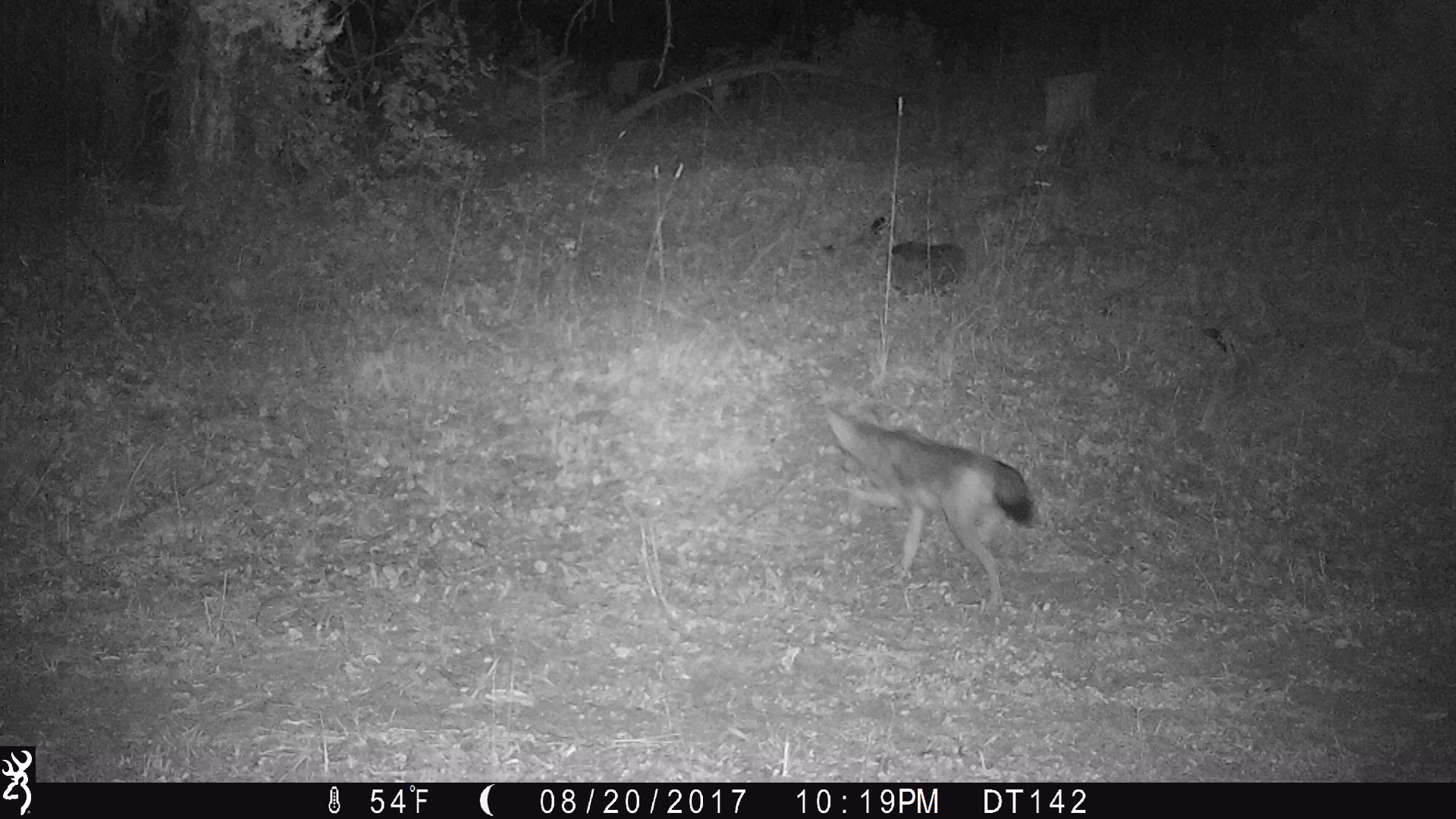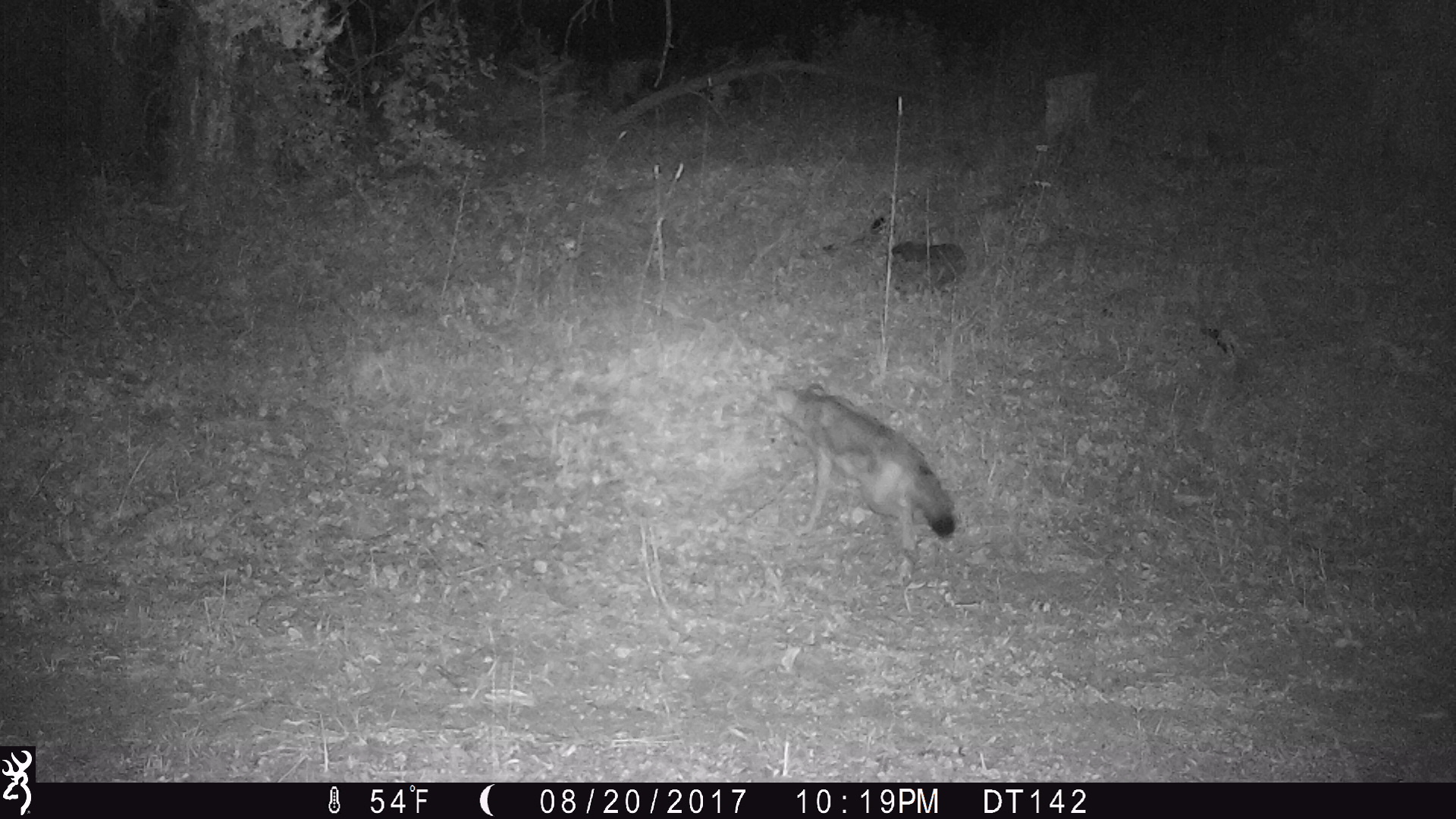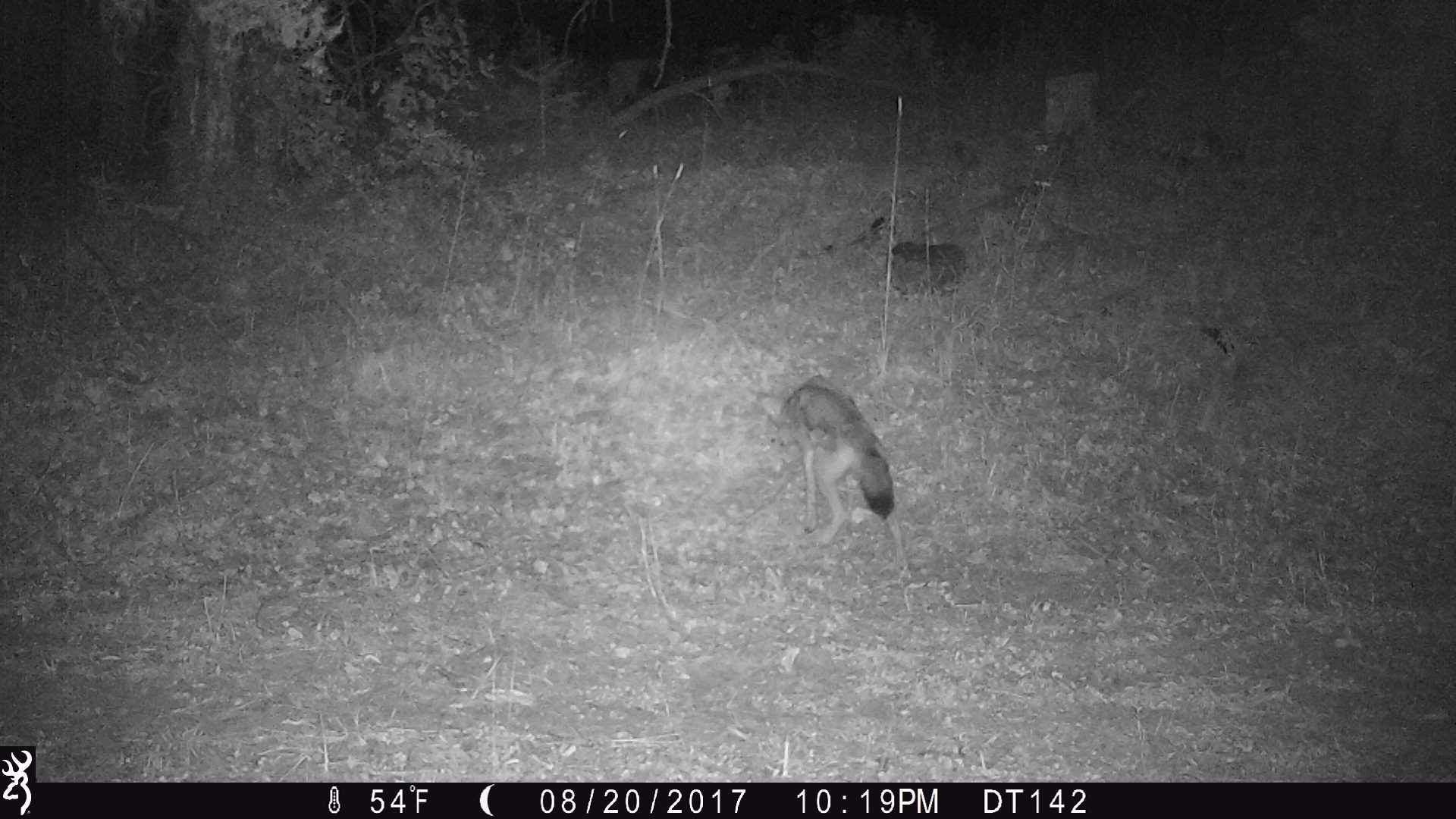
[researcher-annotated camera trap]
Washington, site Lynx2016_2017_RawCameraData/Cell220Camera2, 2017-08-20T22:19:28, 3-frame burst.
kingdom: Animalia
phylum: Chordata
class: Mammalia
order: Carnivora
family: Canidae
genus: Canis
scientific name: Canis latrans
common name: coyote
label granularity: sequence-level